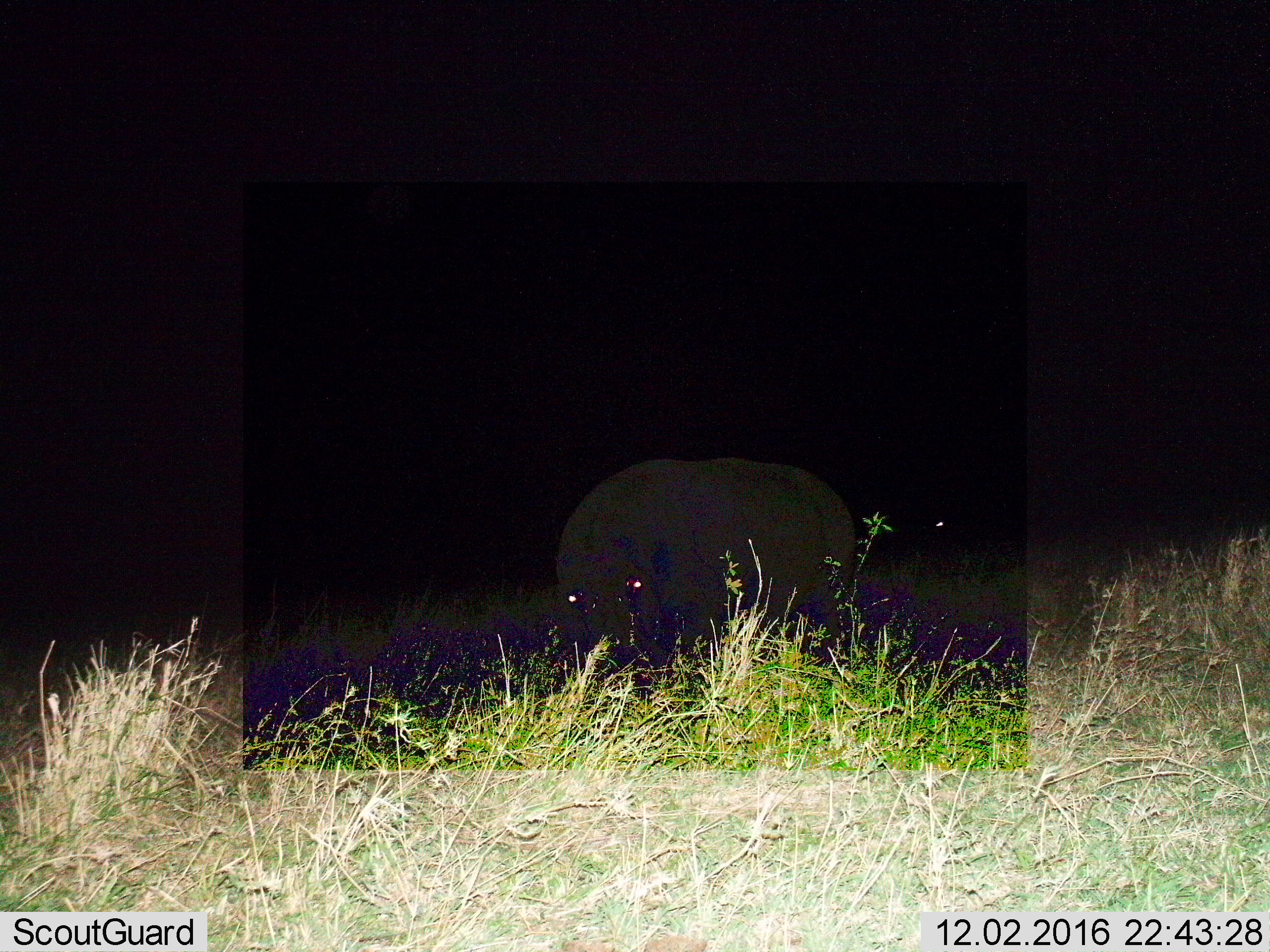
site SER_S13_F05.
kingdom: Animalia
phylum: Chordata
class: Mammalia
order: Artiodactyla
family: Hippopotamidae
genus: Hippopotamus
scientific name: Hippopotamus amphibius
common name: hippopotamus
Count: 1.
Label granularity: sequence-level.